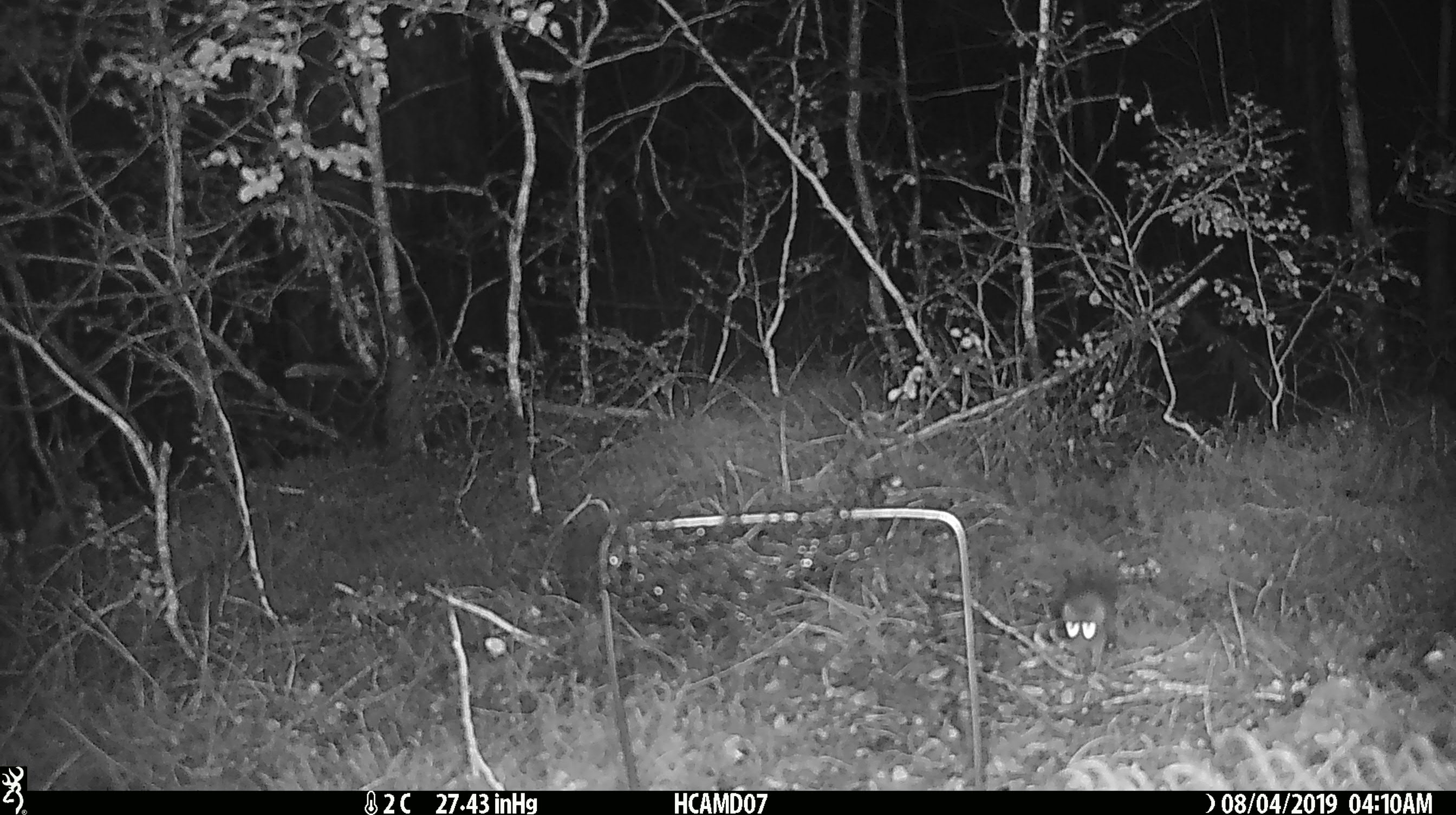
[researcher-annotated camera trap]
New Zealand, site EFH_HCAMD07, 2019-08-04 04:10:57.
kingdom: Animalia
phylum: Chordata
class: Mammalia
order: Rodentia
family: Muridae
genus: Mus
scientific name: Mus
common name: mouse